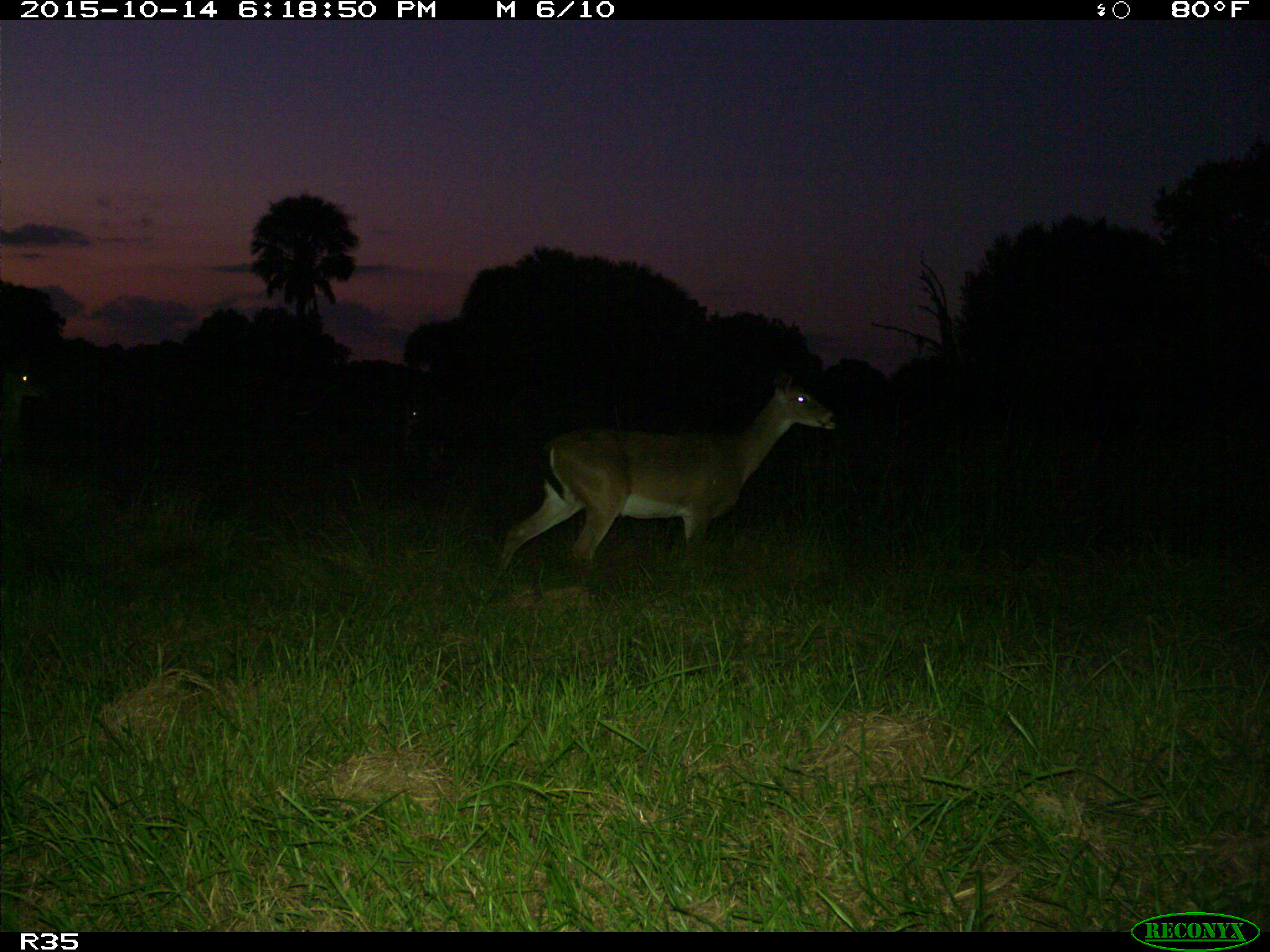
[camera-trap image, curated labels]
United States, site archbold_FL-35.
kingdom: Animalia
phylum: Chordata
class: Mammalia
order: Artiodactyla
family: Cervidae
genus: Odocoileus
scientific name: Odocoileus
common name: deer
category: unidentified deer